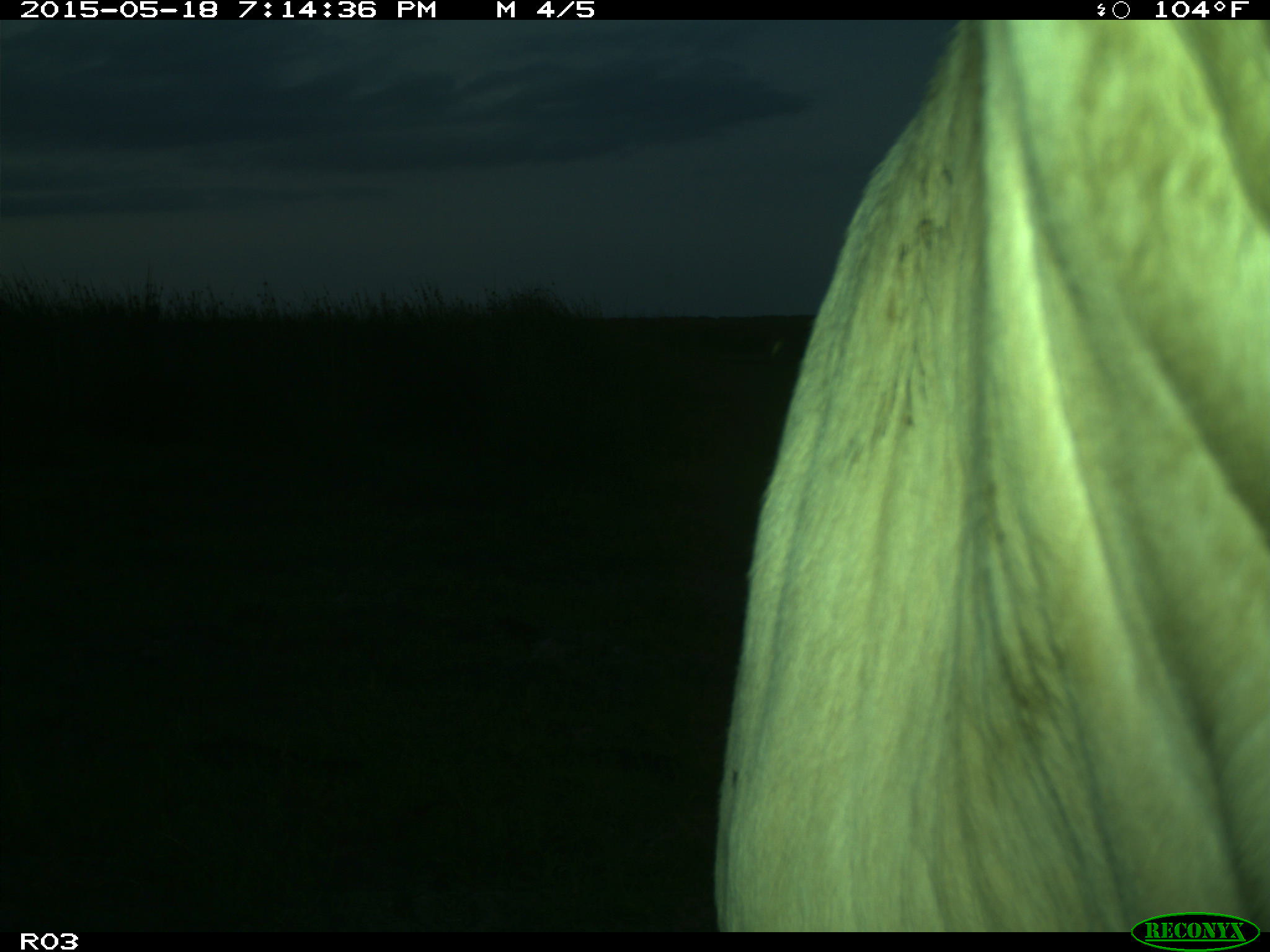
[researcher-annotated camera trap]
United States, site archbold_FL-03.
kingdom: Animalia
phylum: Chordata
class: Mammalia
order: Artiodactyla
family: Bovidae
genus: Bos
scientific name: Bos taurus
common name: domestic cow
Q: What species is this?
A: Bos taurus (domestic cow).